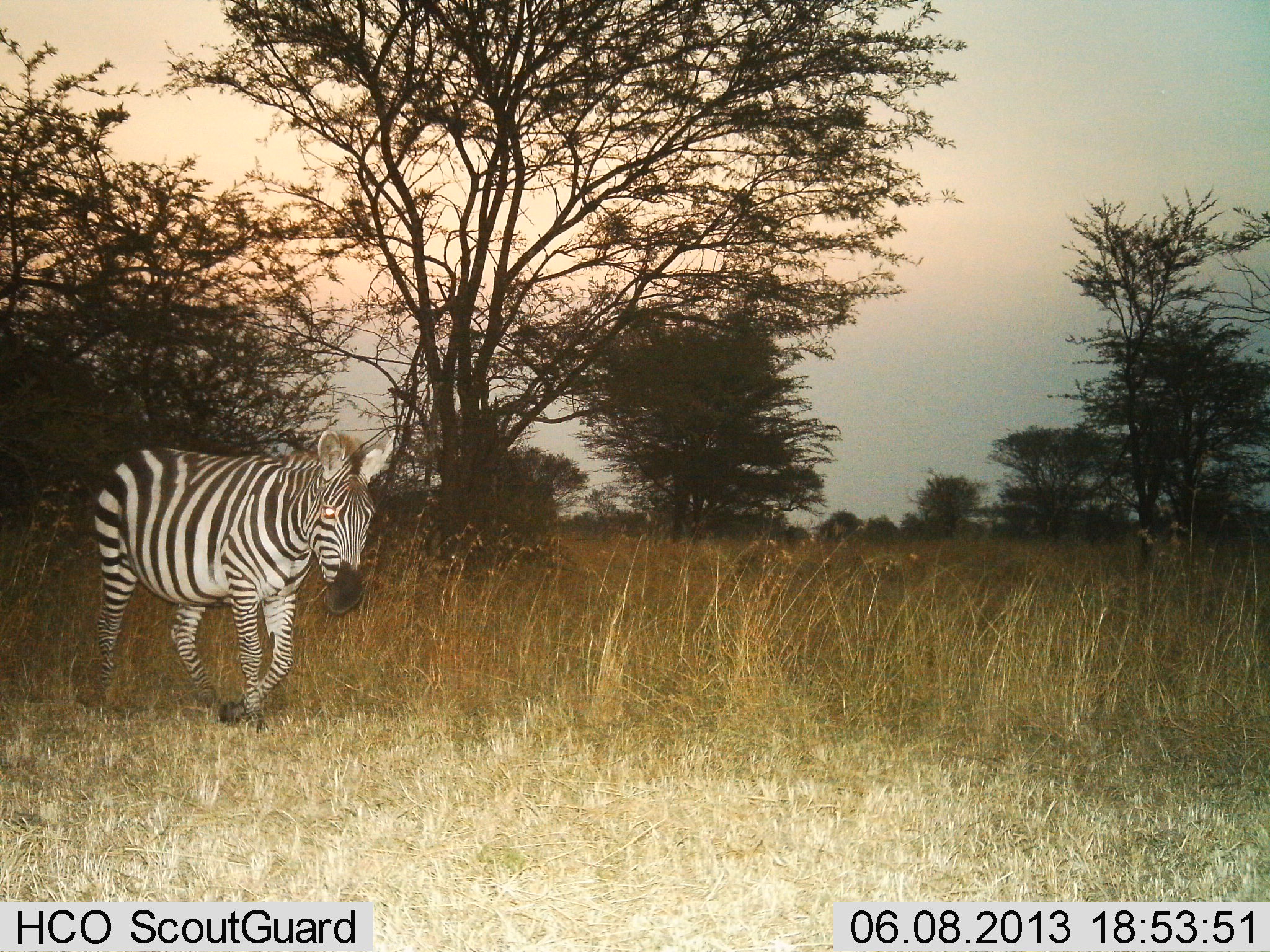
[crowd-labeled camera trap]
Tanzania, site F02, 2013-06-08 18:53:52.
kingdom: Animalia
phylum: Chordata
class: Mammalia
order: Perissodactyla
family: Equidae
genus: Equus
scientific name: Equus quagga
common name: plains zebra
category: zebra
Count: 1.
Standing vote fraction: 32%.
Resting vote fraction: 0%.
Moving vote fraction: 68%.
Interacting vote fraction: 0%.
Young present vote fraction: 0%.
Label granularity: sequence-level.